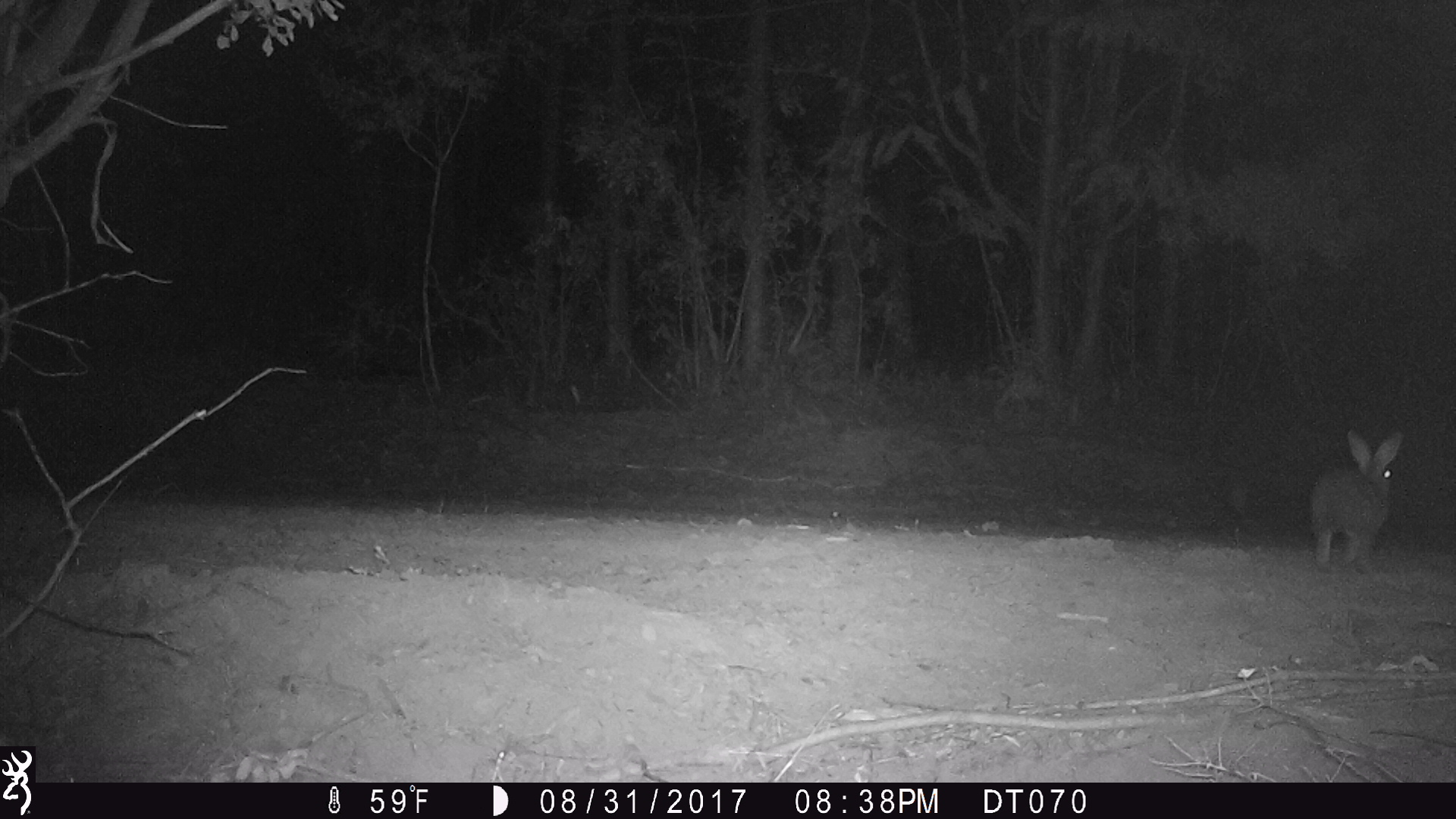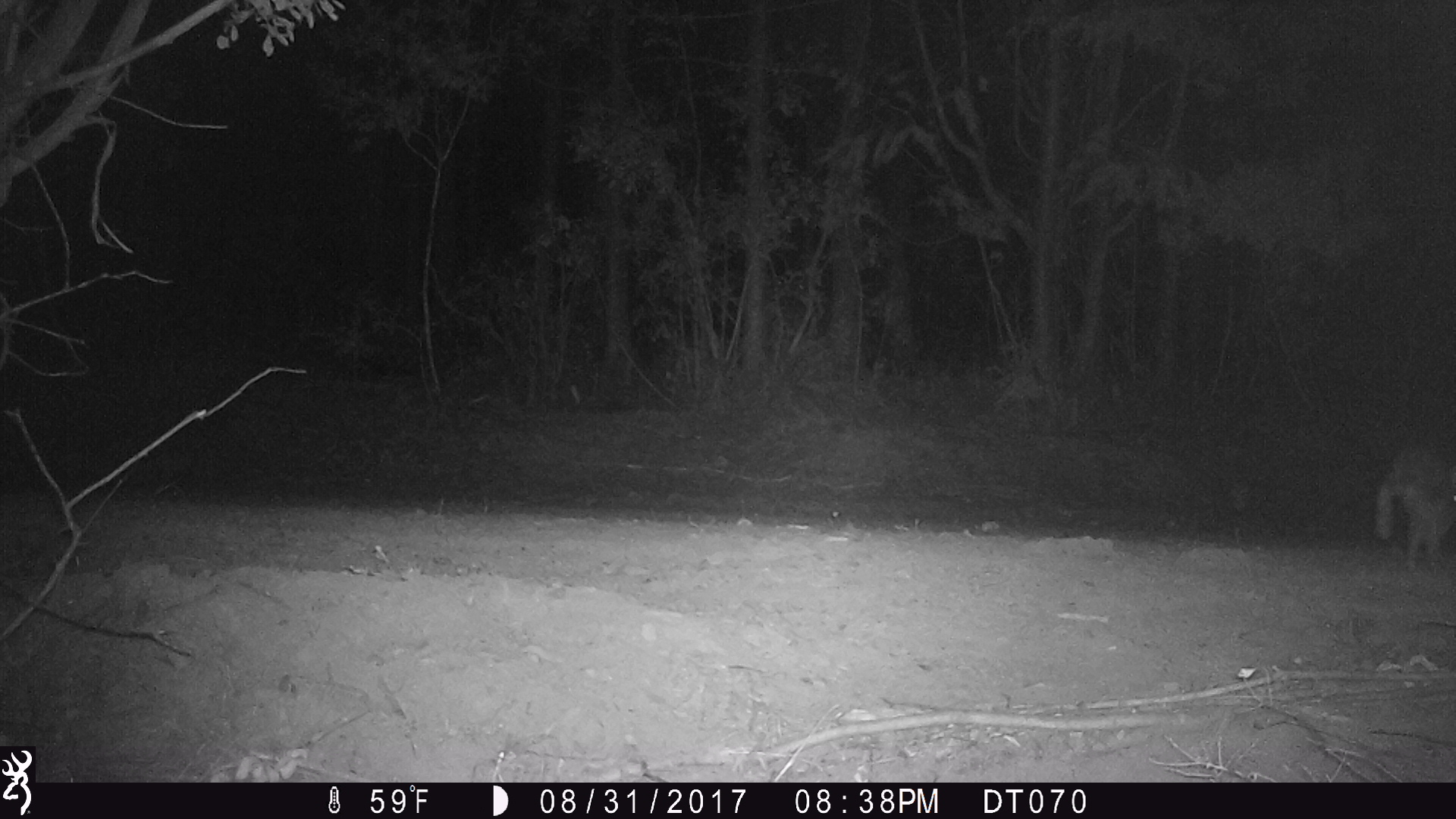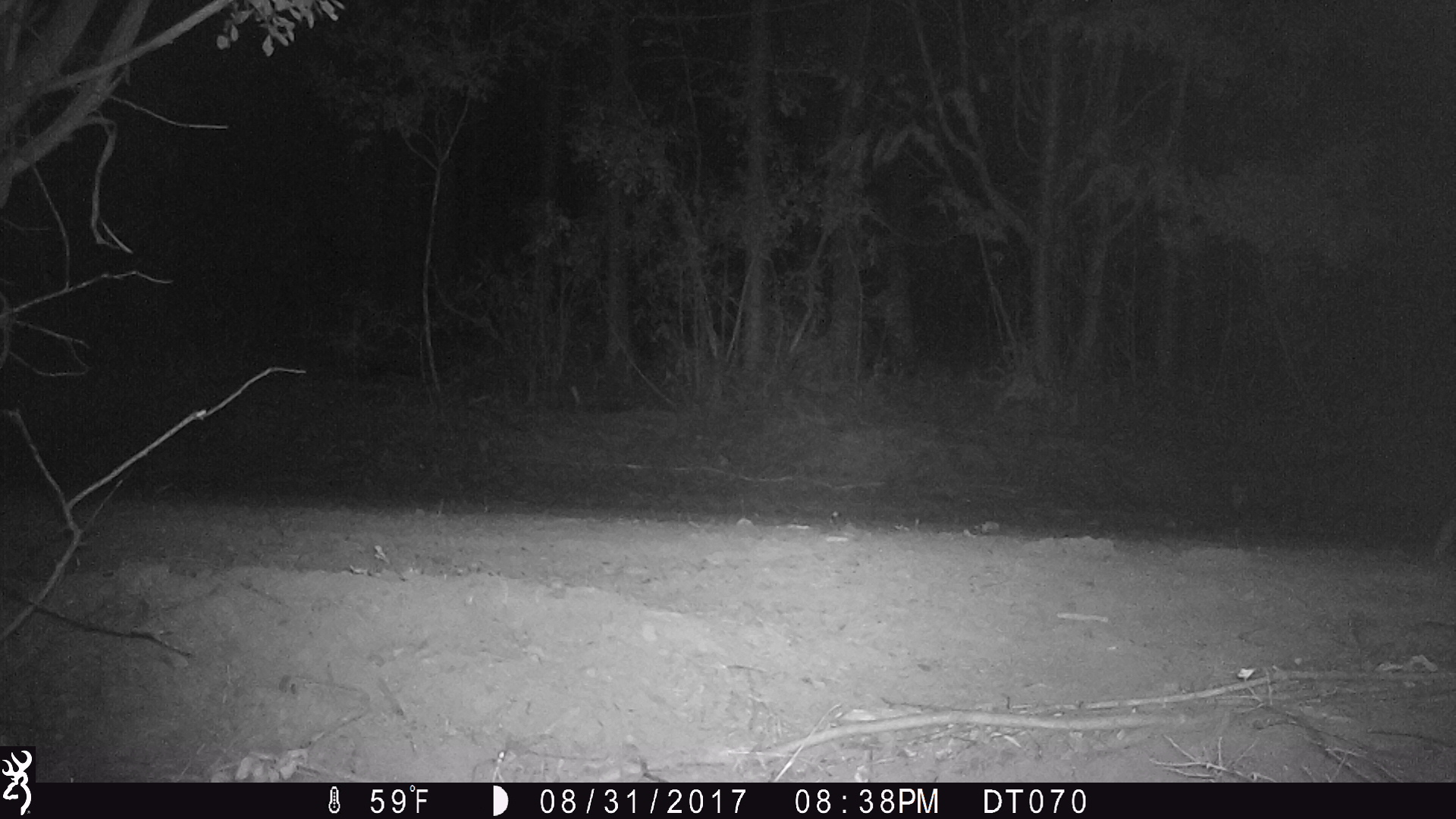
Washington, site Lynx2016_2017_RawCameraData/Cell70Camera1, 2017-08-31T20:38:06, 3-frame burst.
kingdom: Animalia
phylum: Chordata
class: Mammalia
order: Lagomorpha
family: Leporidae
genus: Lepus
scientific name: Lepus americanus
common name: snowshoe hare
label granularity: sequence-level